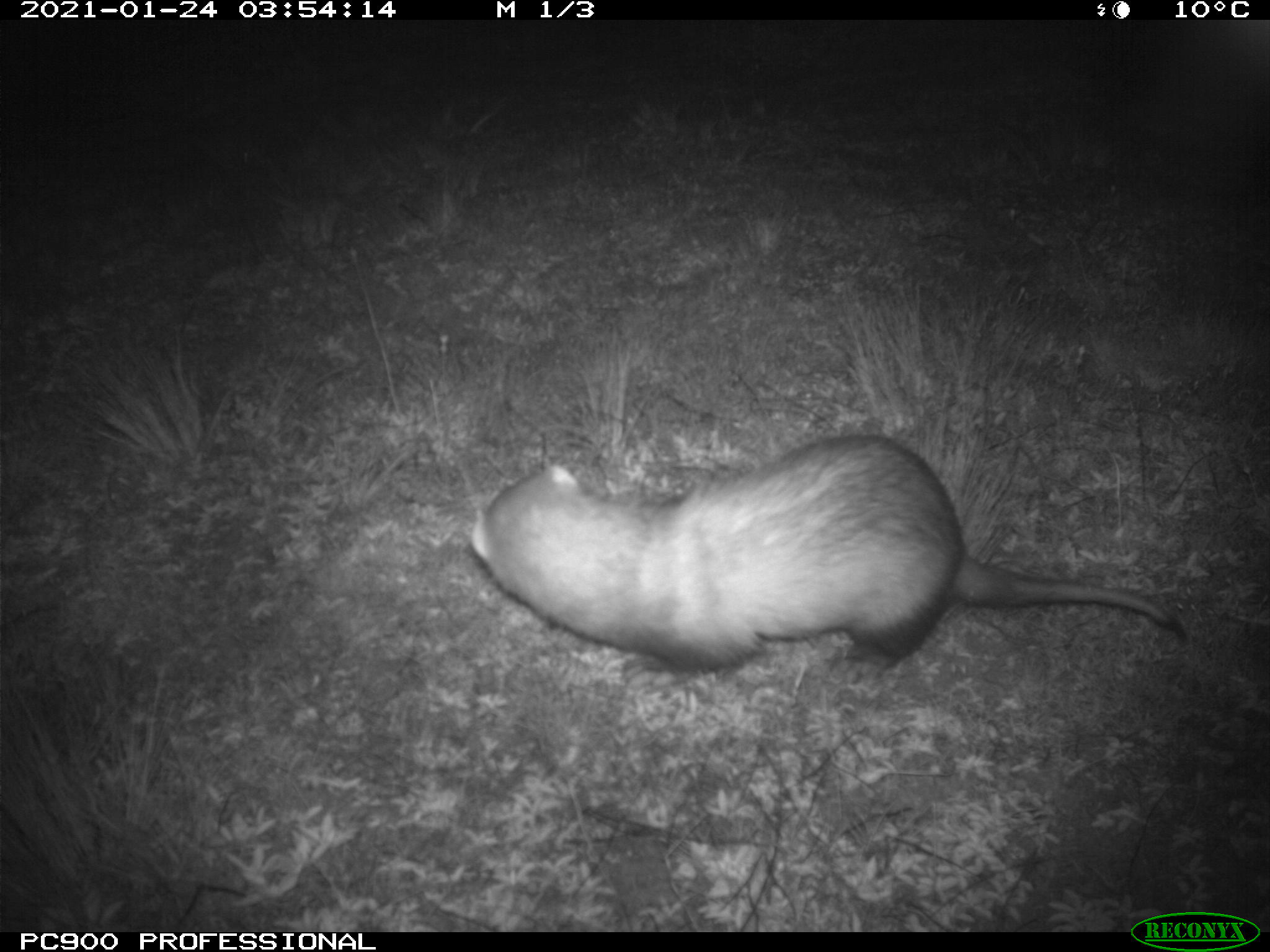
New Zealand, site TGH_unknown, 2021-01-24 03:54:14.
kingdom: Animalia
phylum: Chordata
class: Mammalia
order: Carnivora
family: Mustelidae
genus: Mustela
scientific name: Mustela furo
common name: ferret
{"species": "ferret (Mustela furo)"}